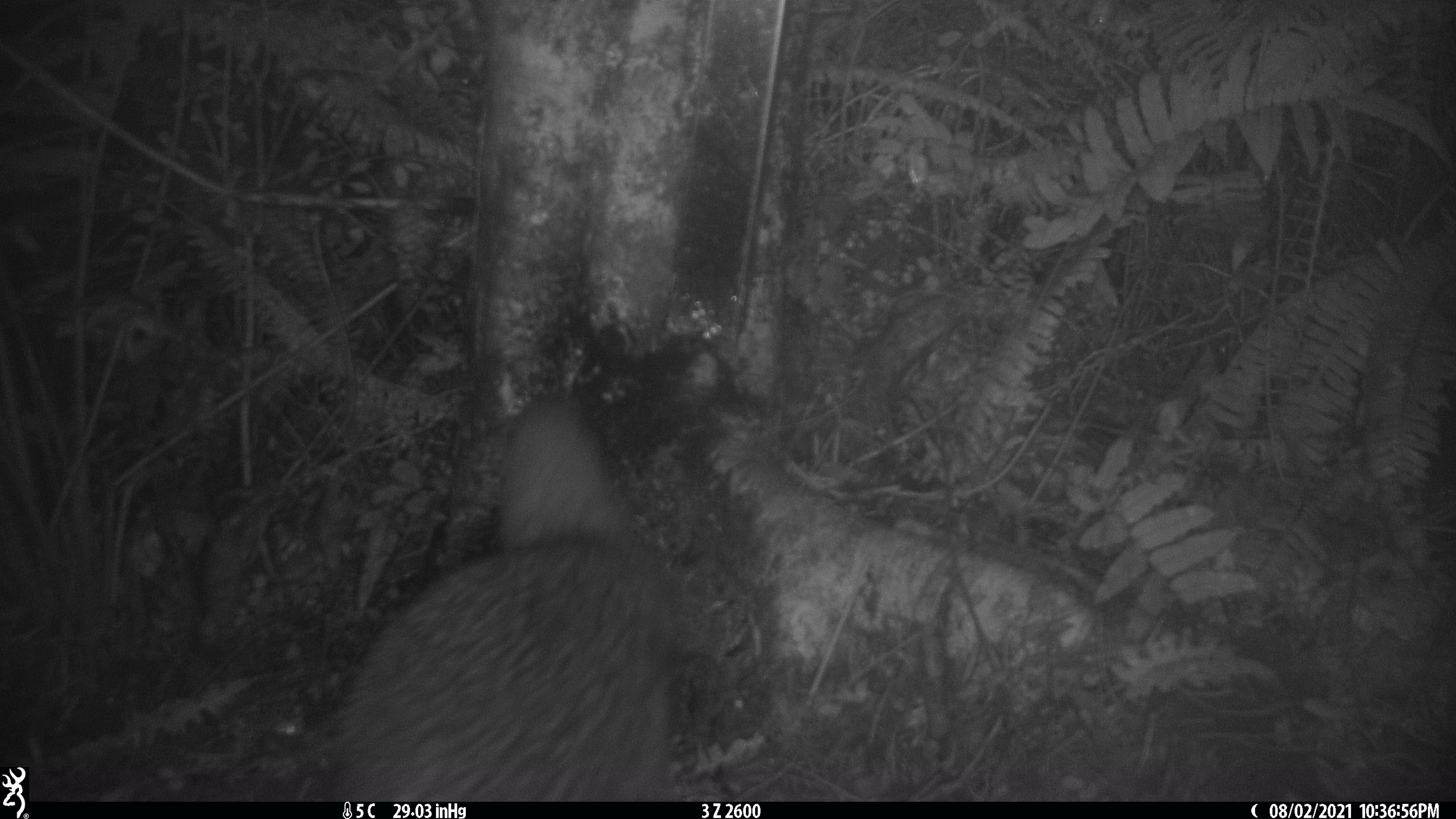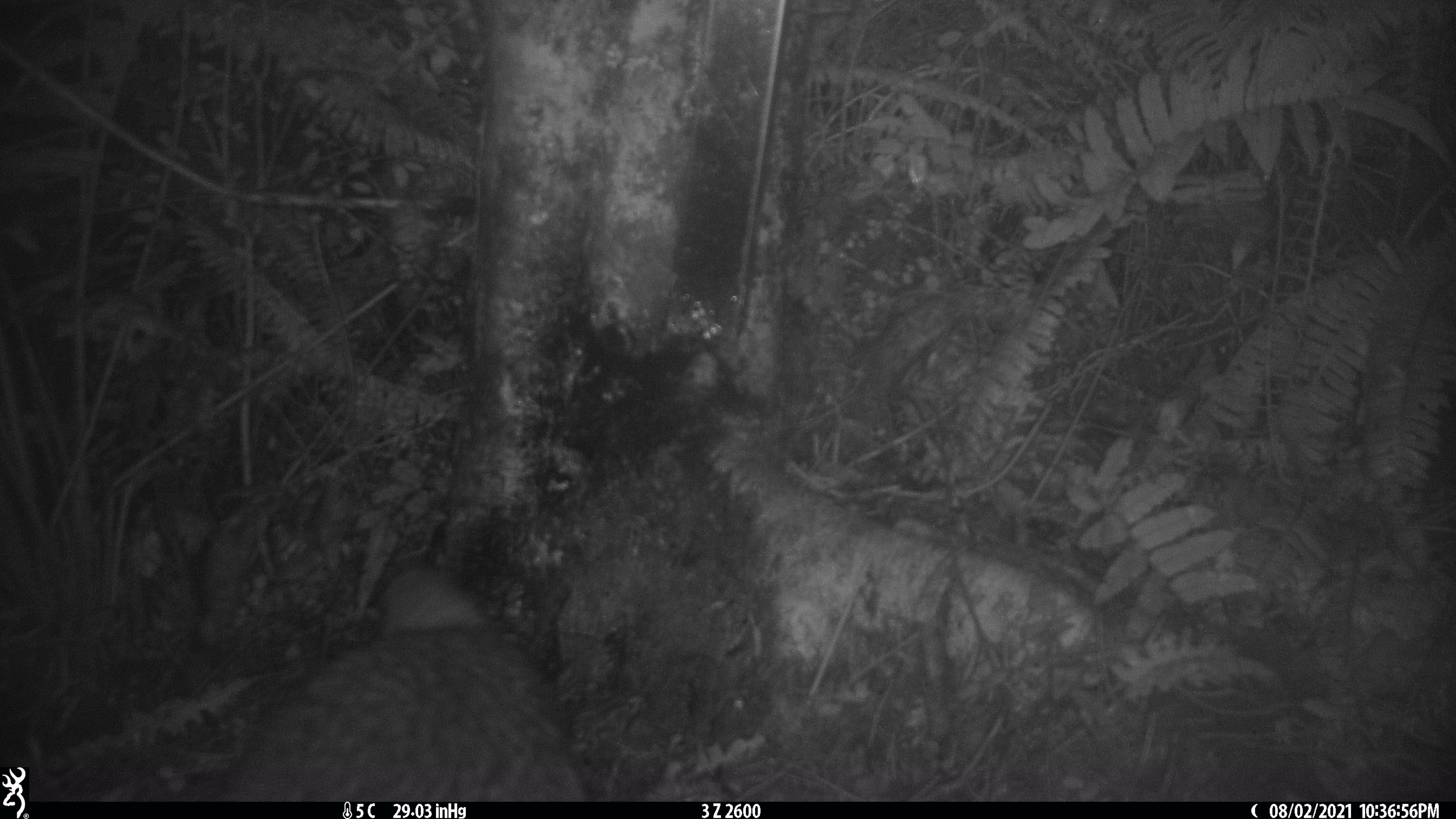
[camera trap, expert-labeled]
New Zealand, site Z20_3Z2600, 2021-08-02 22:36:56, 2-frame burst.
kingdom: Animalia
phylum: Chordata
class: Aves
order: Apterygiformes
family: Apterygidae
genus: Apteryx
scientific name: Apteryx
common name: kiwi